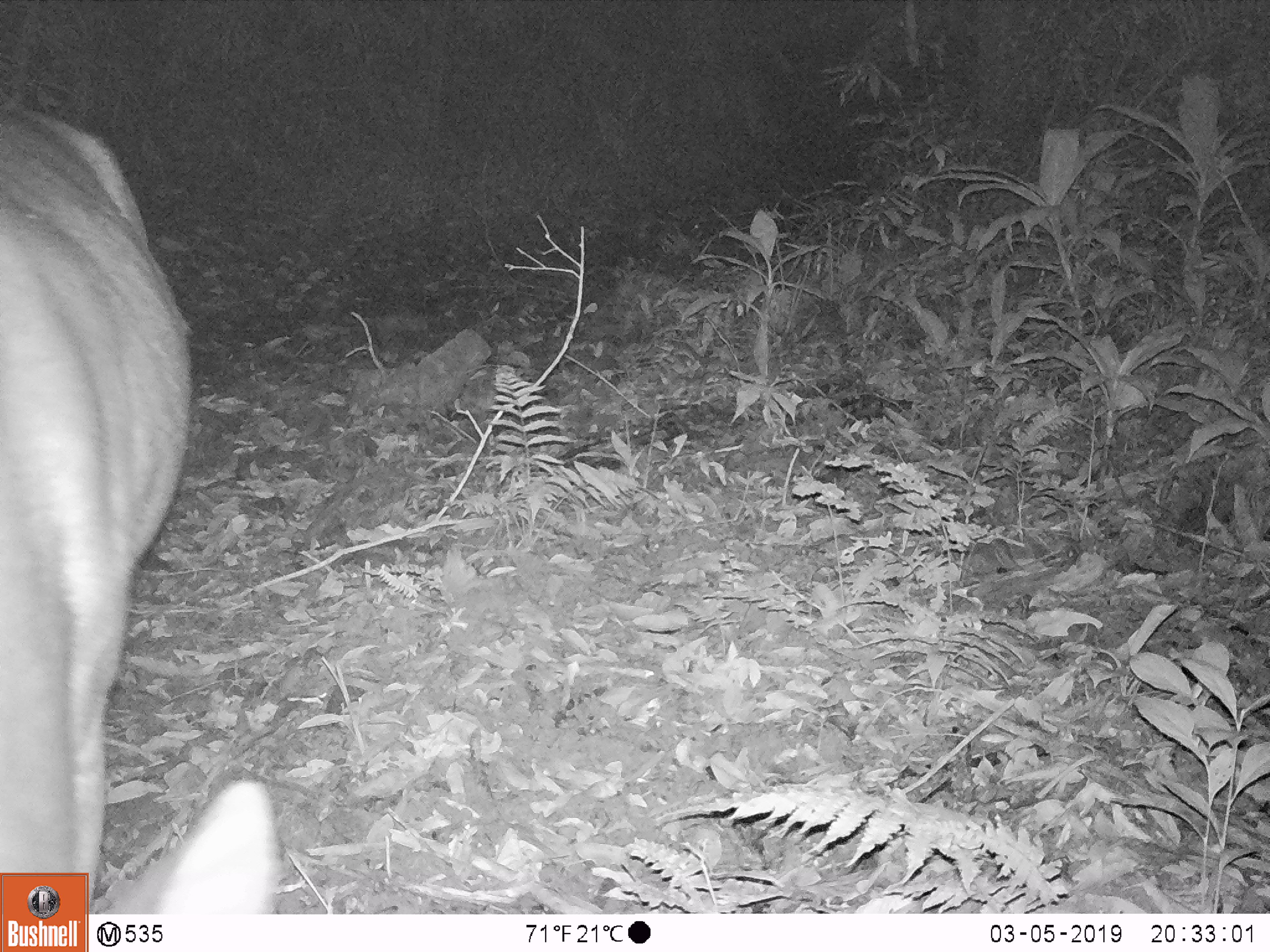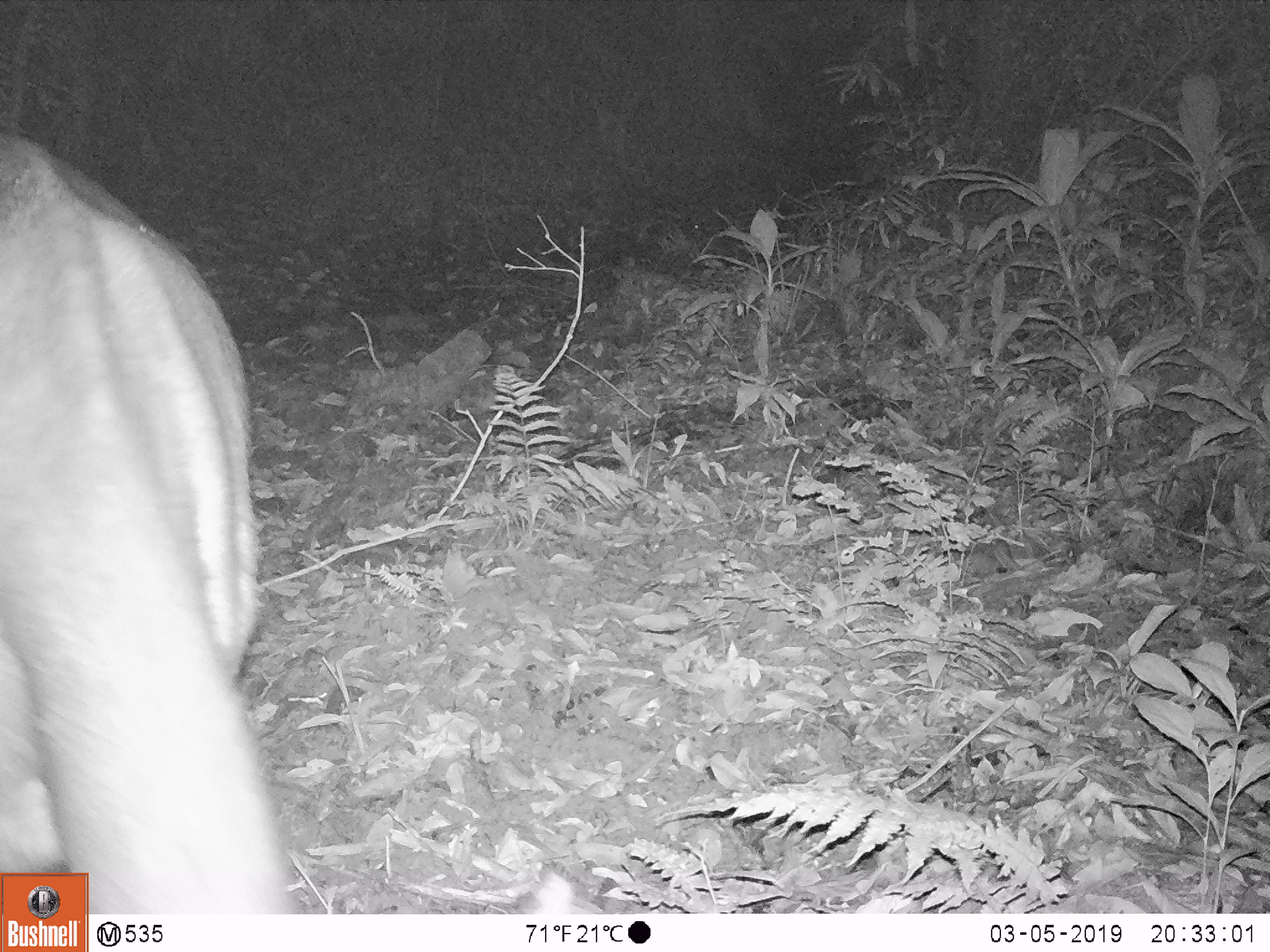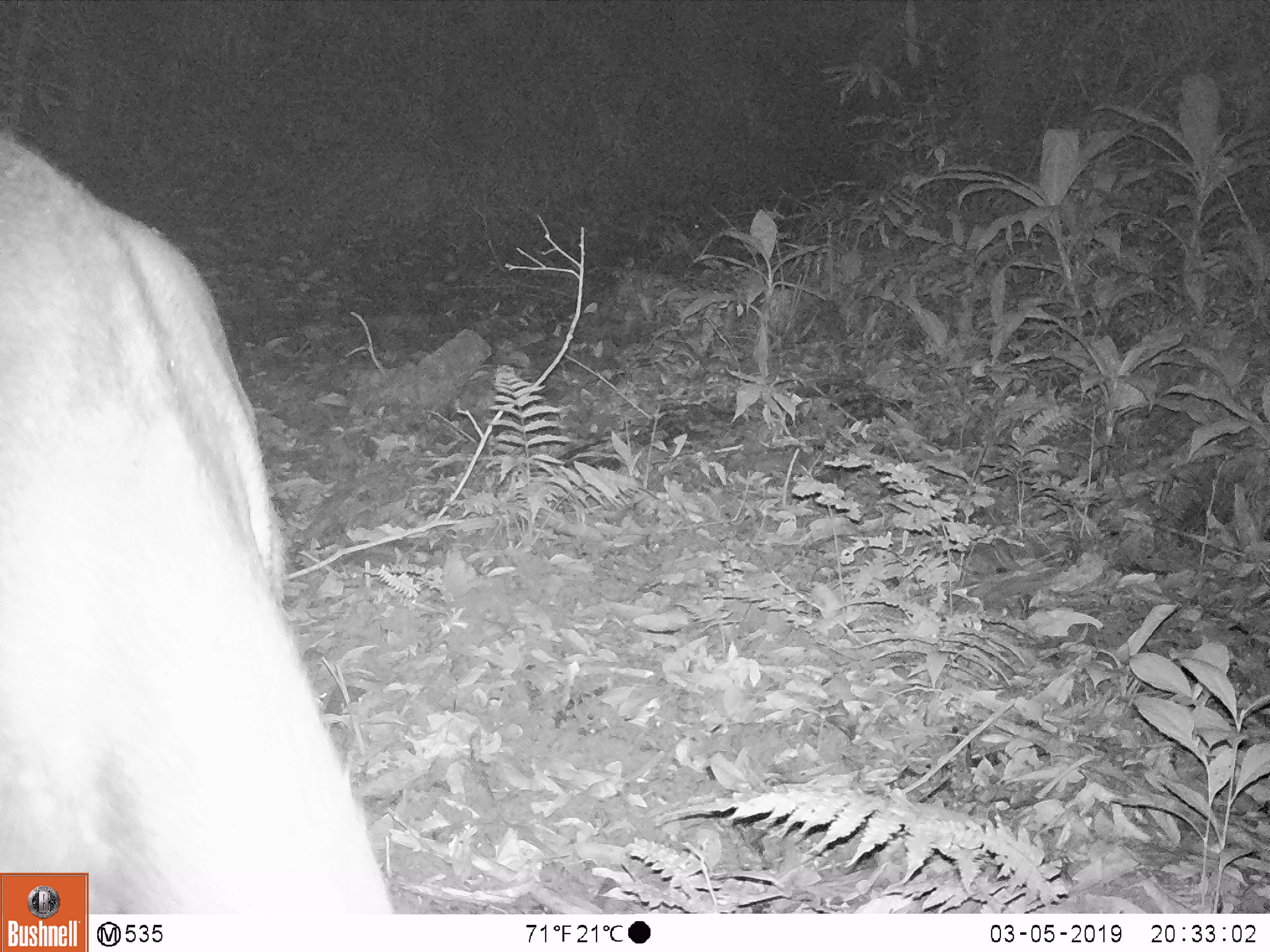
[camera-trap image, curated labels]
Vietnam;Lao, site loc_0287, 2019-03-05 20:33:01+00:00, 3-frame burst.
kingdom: Animalia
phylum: Chordata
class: Mammalia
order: Artiodactyla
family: Cervidae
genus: Rusa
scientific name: Rusa unicolor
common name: sambar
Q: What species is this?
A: Sambar (Rusa unicolor).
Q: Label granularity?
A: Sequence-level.